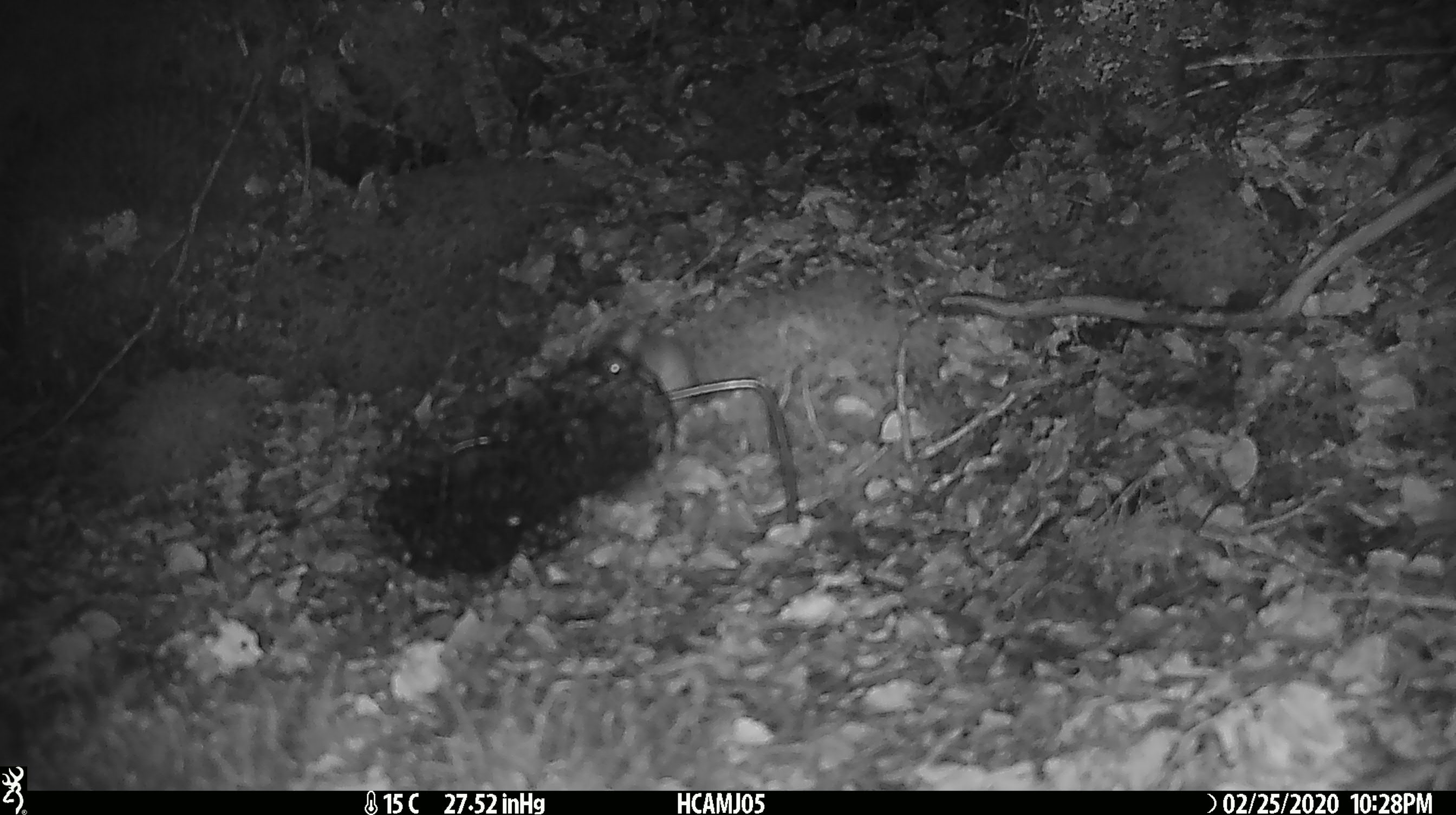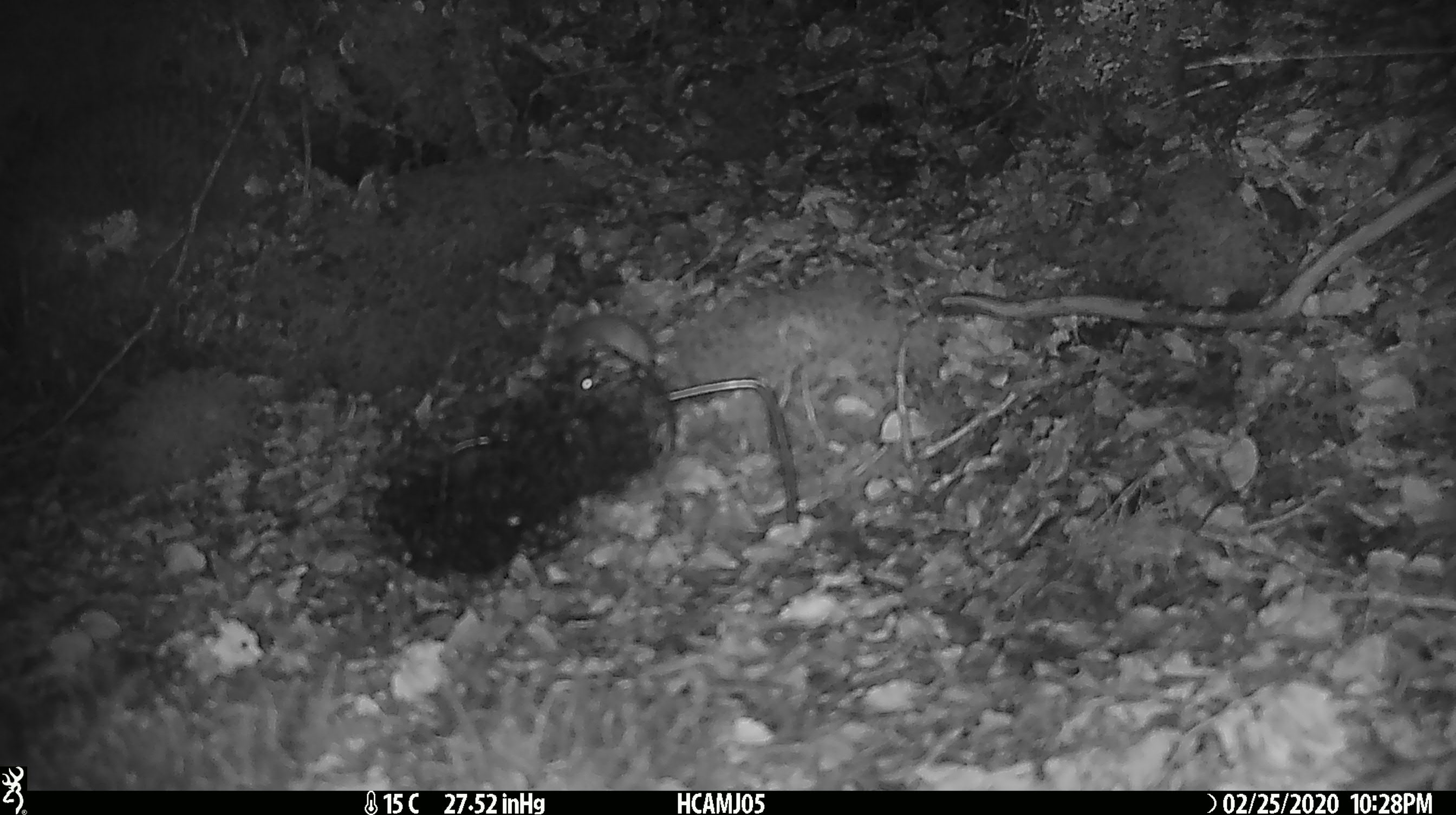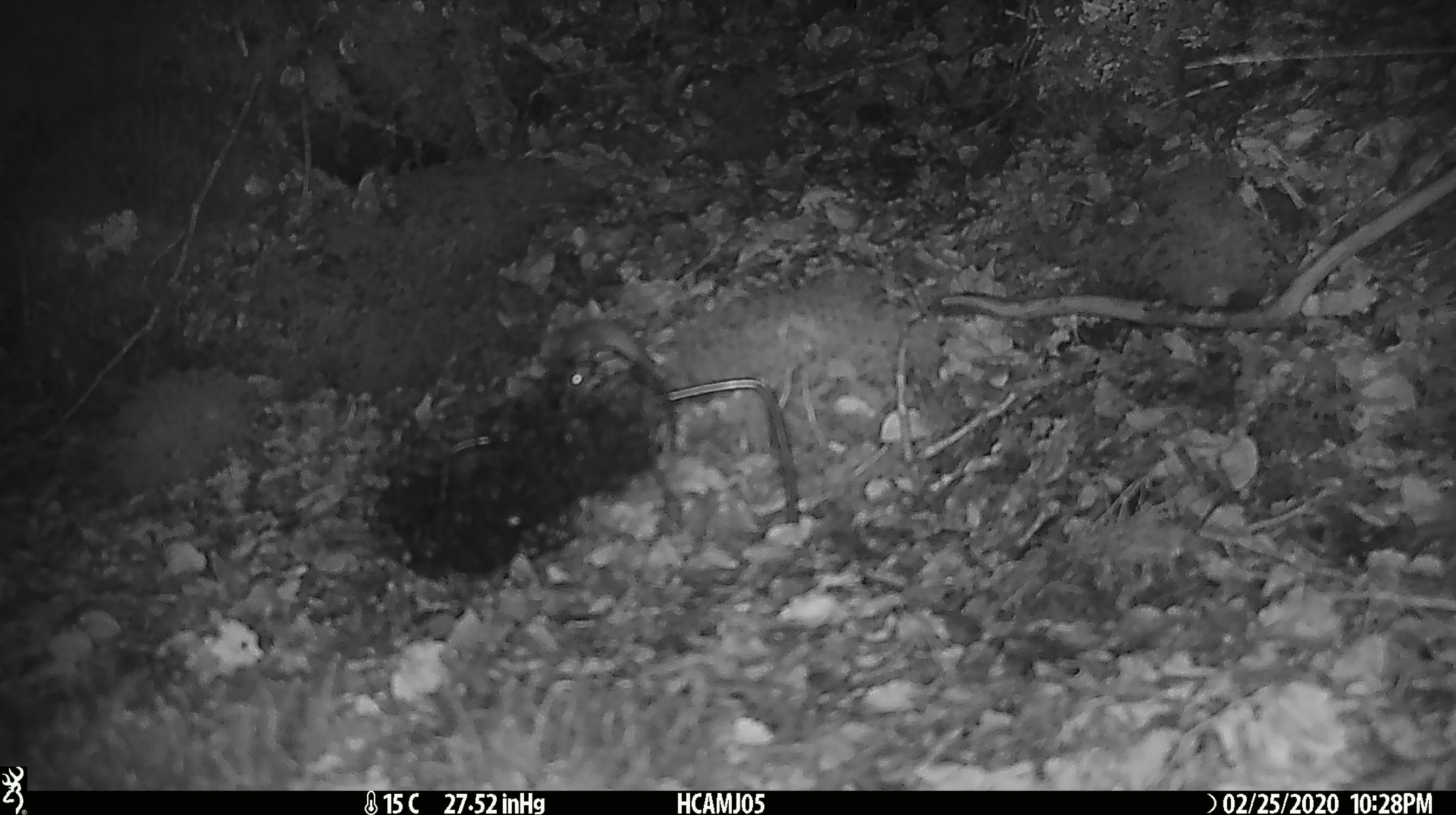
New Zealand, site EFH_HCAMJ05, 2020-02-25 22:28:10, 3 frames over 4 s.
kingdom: Animalia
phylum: Chordata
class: Mammalia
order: Rodentia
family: Muridae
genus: Mus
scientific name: Mus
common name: mouse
Mouse (Mus).